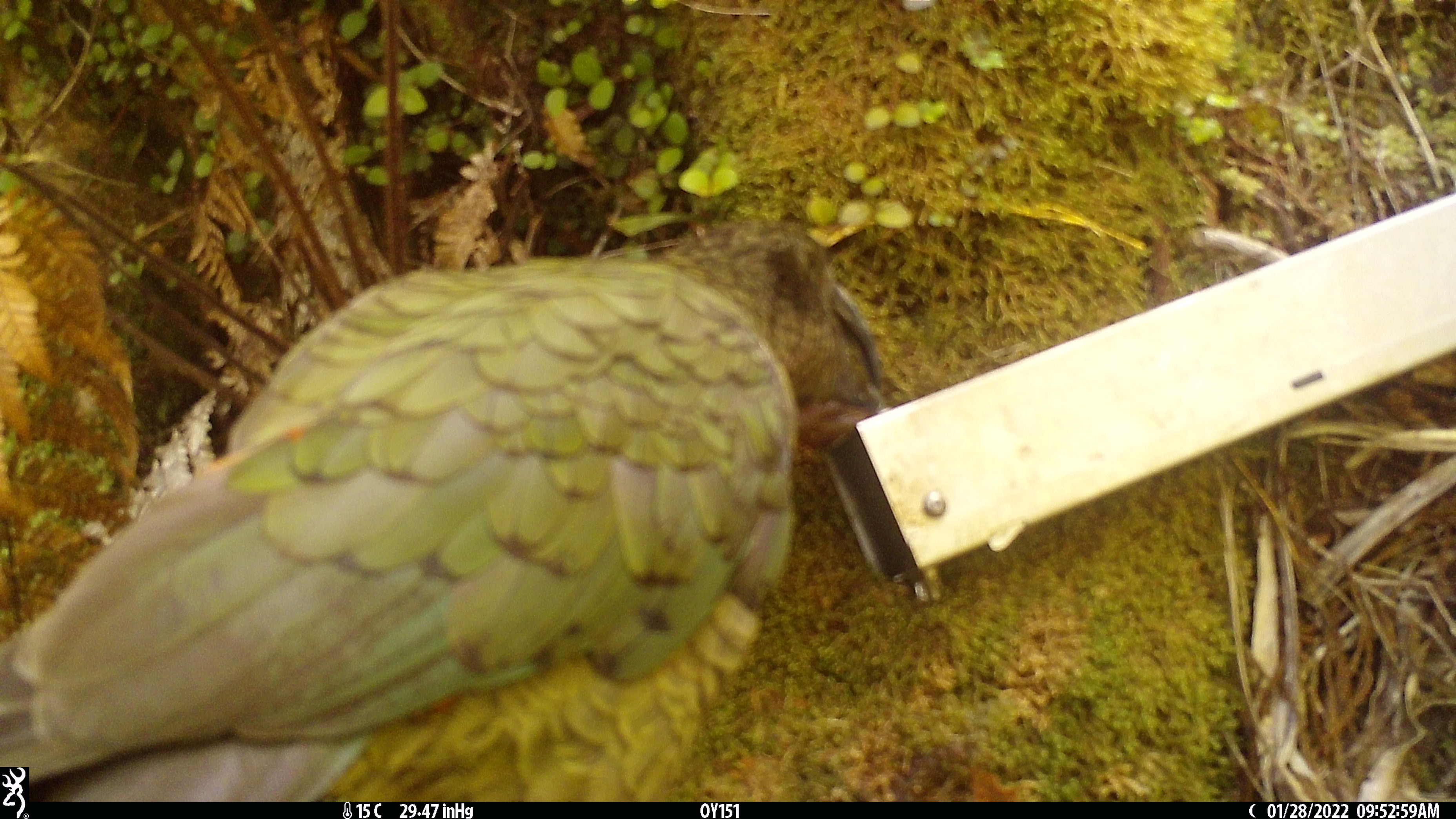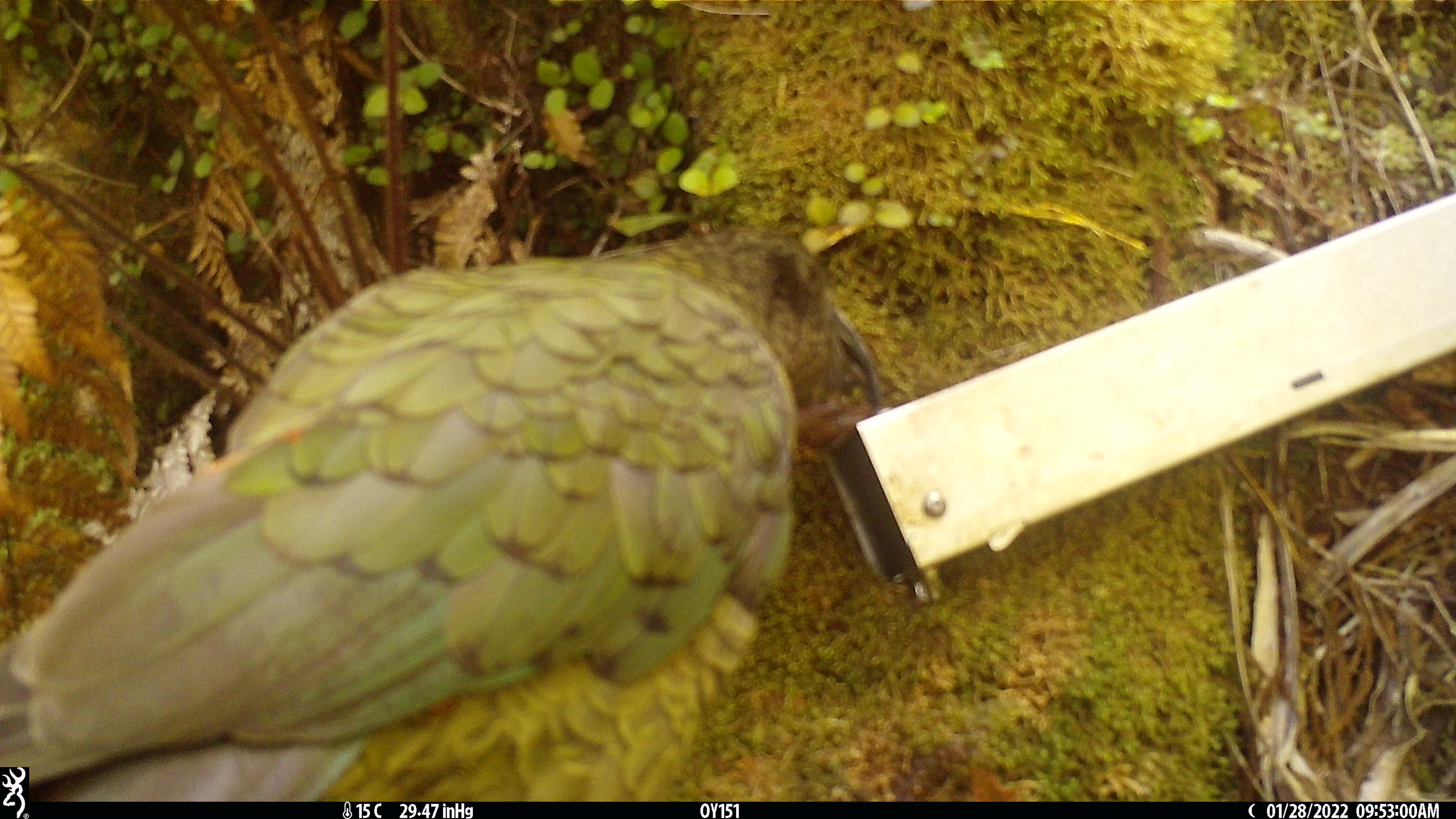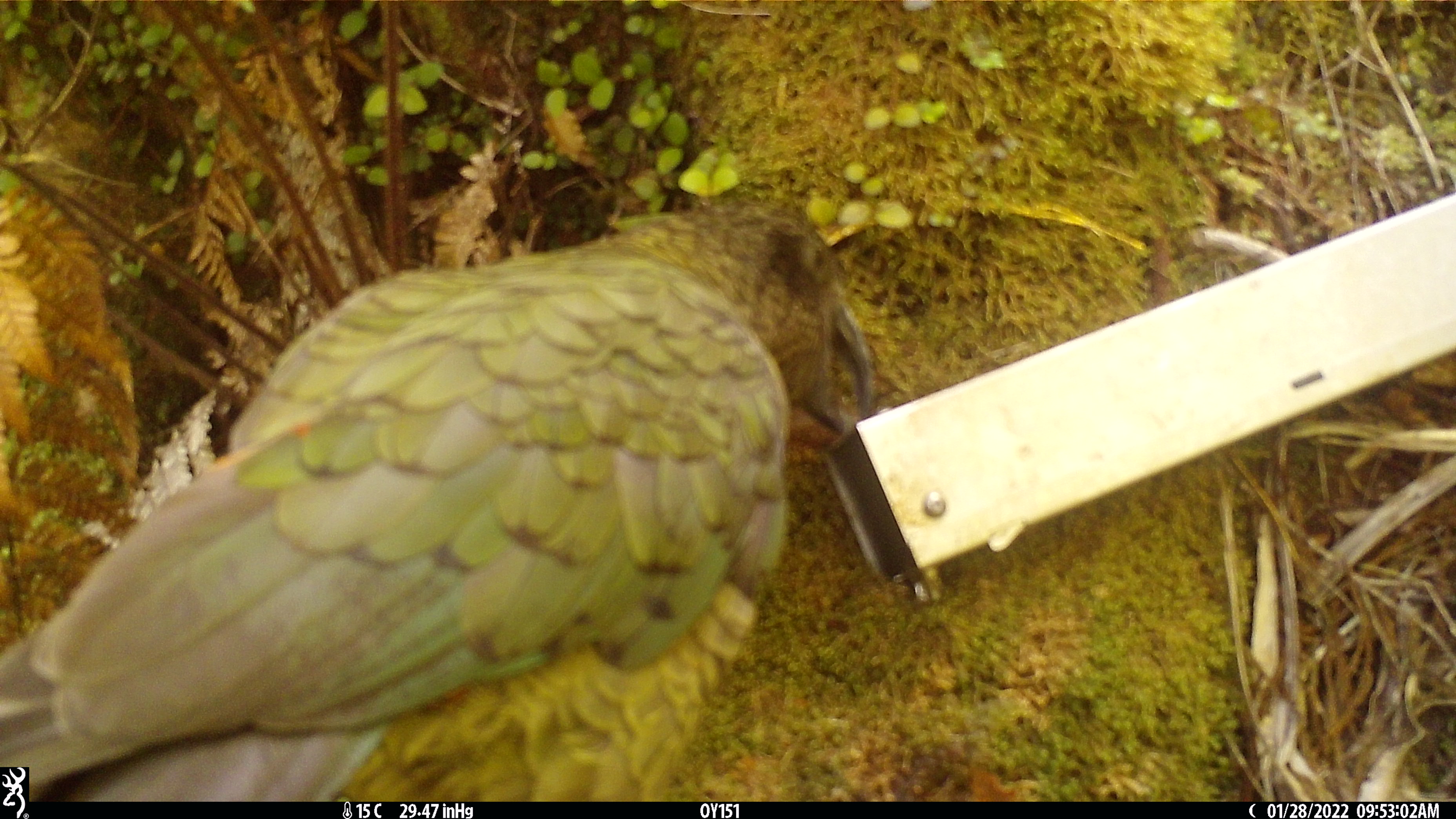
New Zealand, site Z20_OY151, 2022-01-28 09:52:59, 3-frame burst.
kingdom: Animalia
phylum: Chordata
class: Aves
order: Psittaciformes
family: Strigopidae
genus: Nestor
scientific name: Nestor notabilis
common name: kea